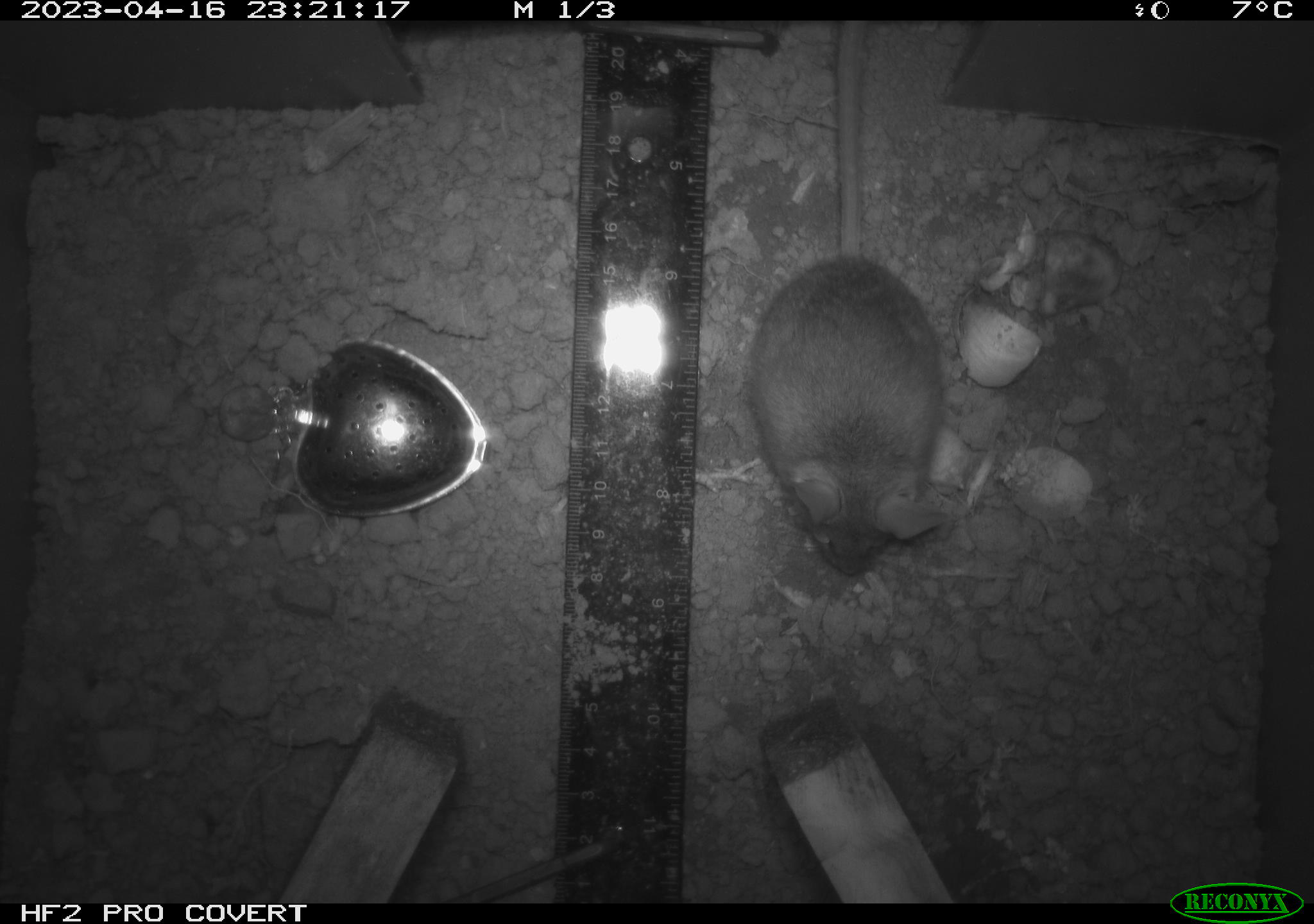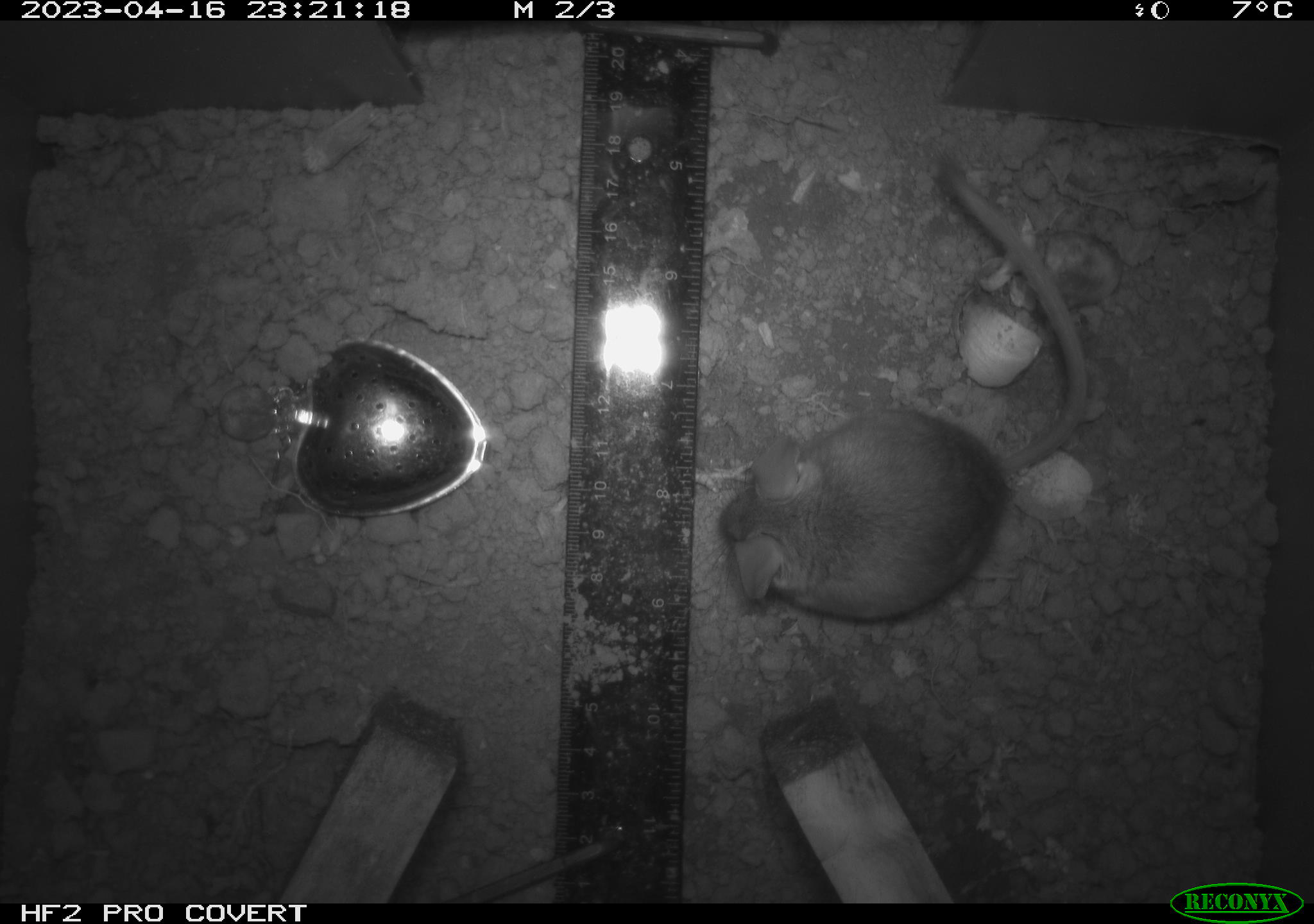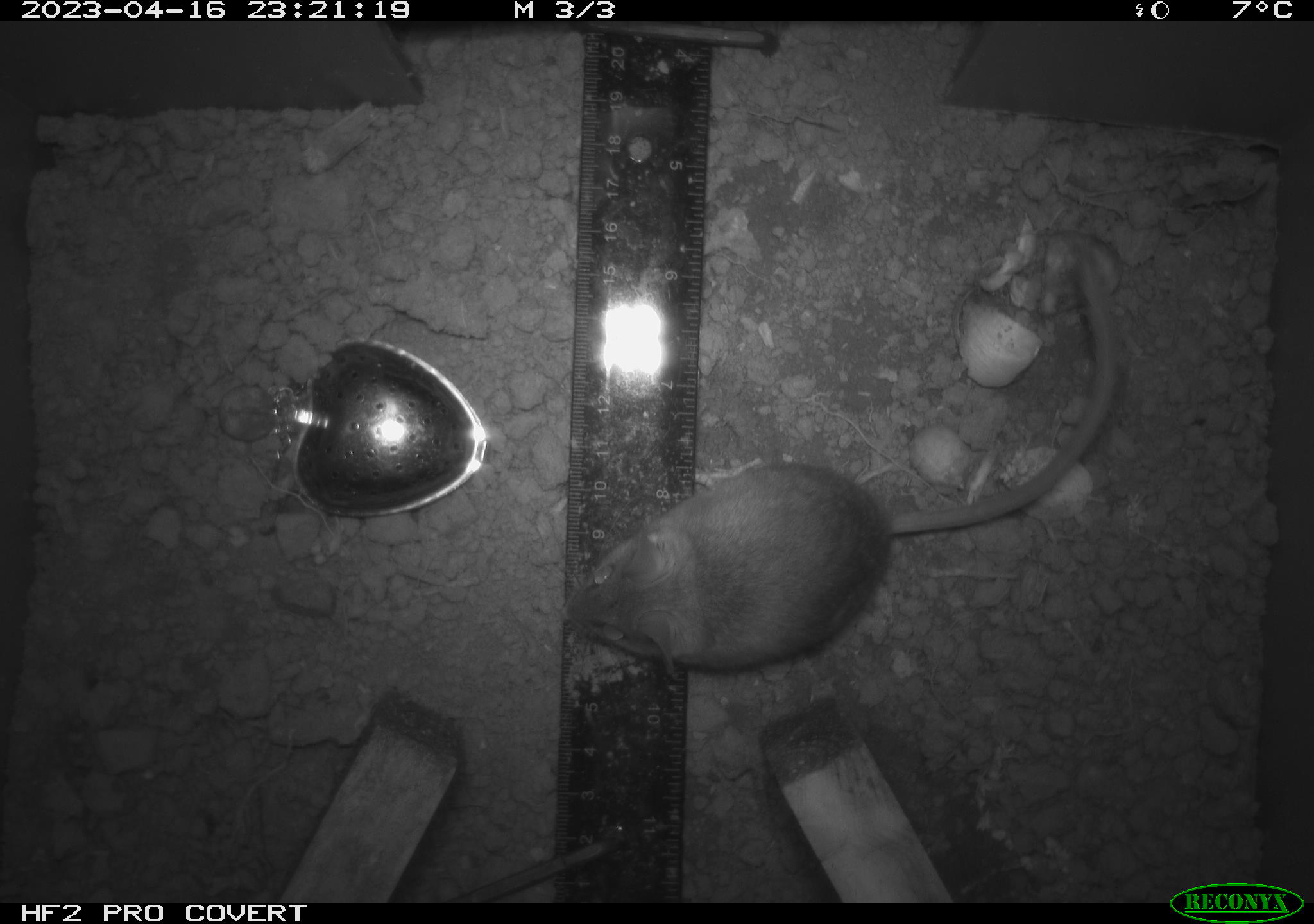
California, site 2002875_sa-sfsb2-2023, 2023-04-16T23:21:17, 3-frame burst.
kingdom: Animalia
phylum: Chordata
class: Mammalia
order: Rodentia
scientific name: Rodentia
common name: mouse species